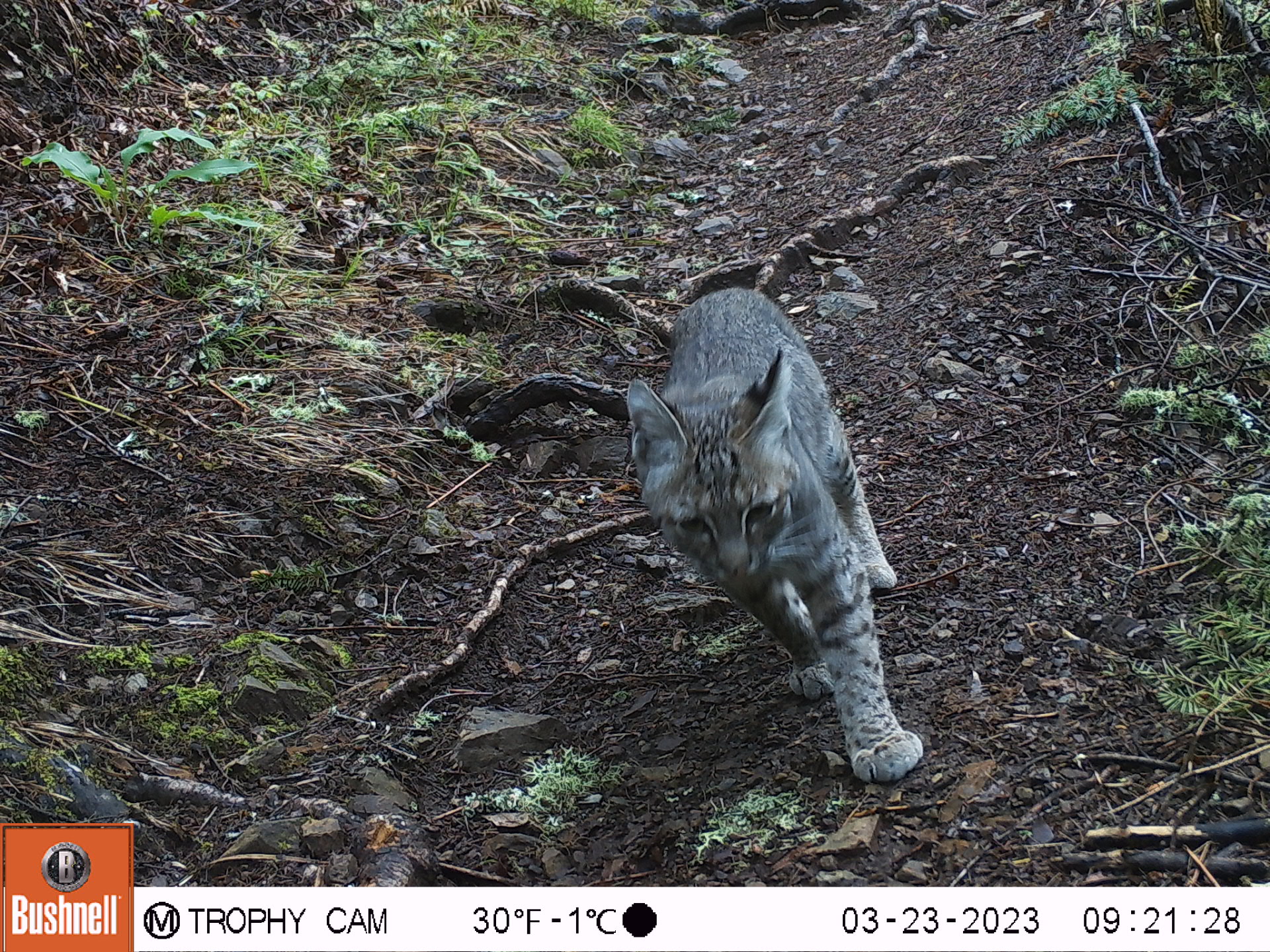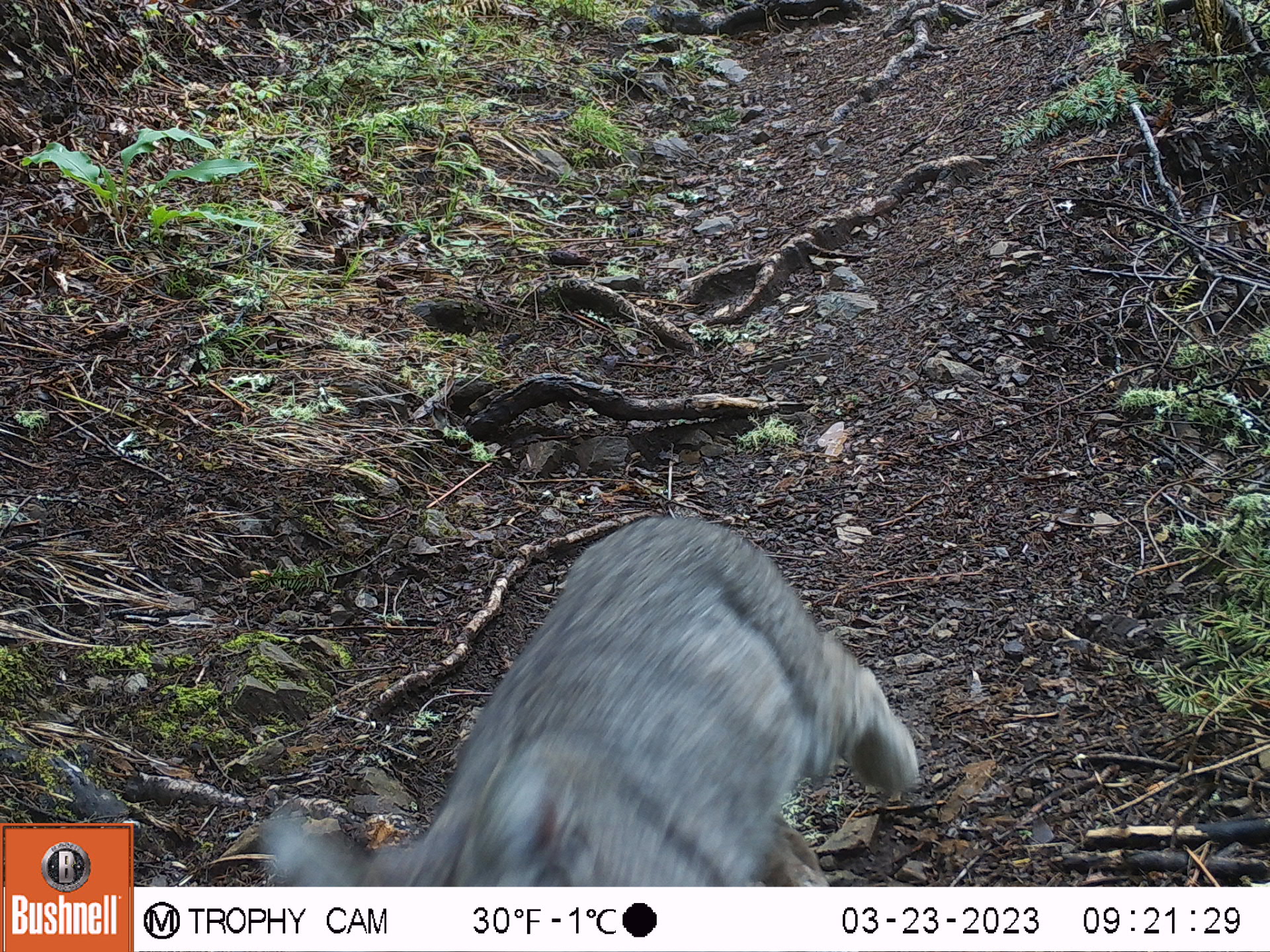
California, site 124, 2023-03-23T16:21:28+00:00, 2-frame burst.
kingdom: Animalia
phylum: Chordata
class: Mammalia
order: Carnivora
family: Felidae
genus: Lynx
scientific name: Lynx rufus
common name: bobcat